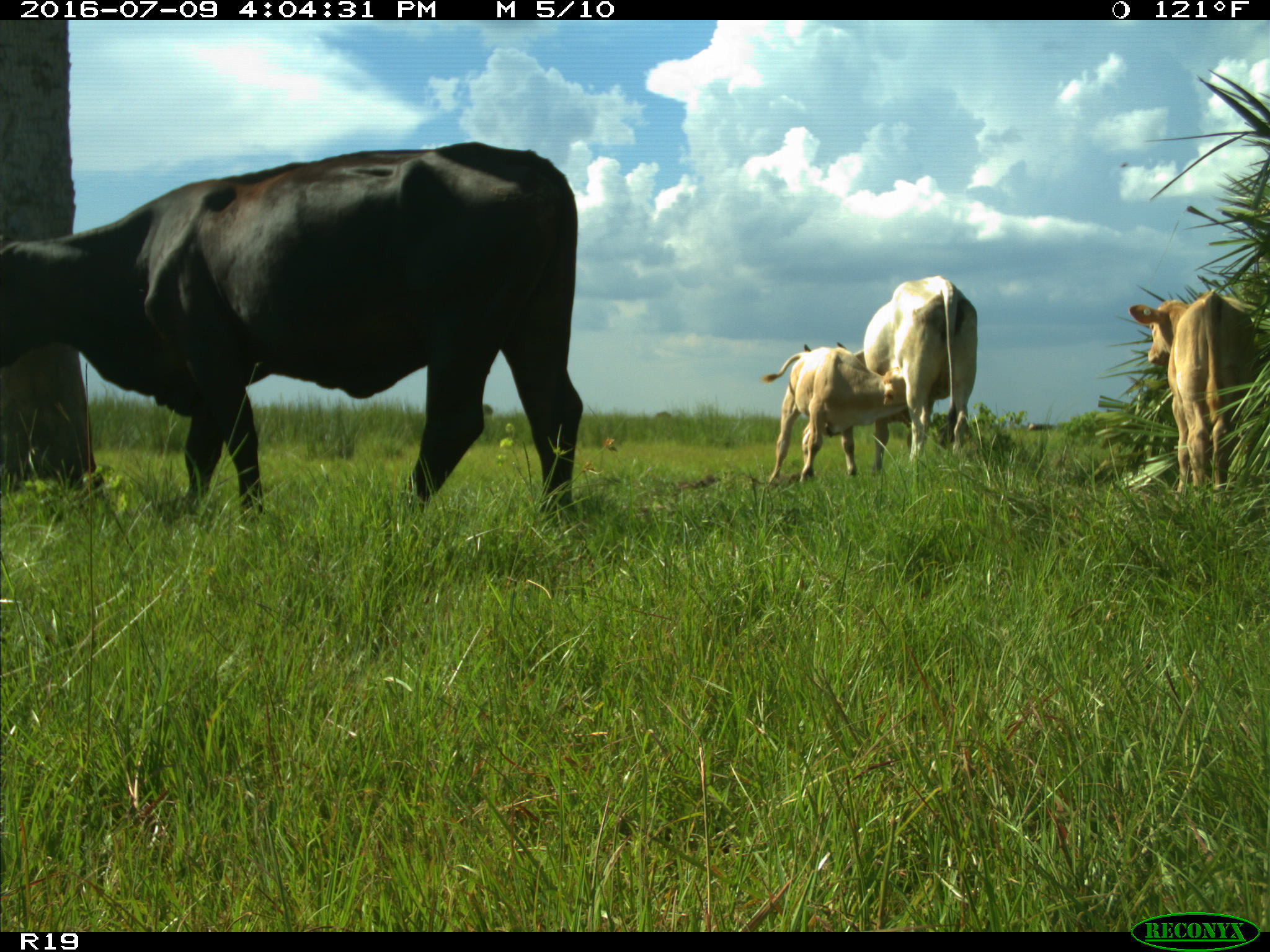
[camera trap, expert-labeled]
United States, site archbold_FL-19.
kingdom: Animalia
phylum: Chordata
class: Mammalia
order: Artiodactyla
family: Bovidae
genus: Bos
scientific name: Bos taurus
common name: domestic cow